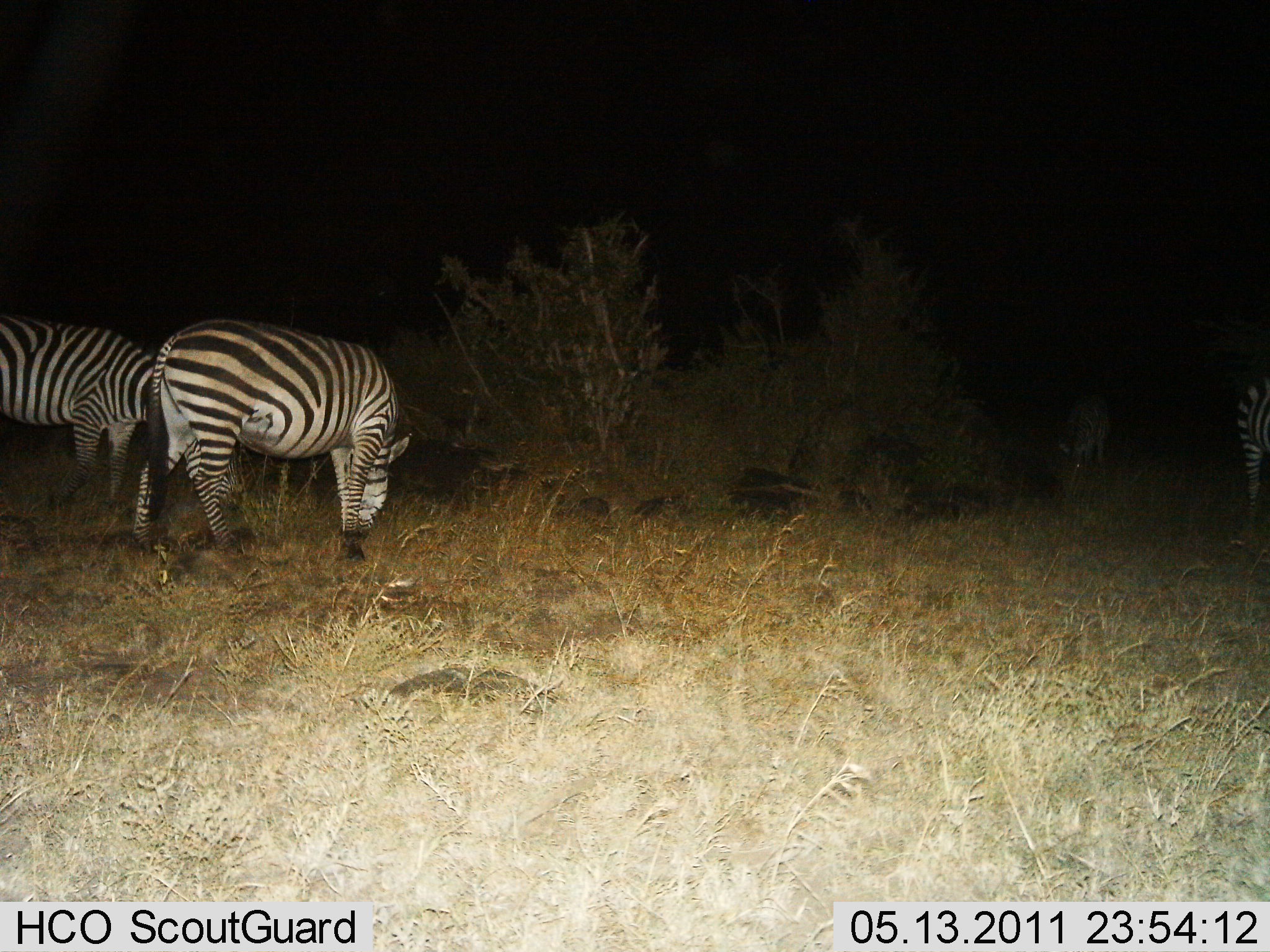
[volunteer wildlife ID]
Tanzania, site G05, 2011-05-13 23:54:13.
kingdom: Animalia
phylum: Chordata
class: Mammalia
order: Perissodactyla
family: Equidae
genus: Equus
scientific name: Equus quagga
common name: plains zebra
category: zebra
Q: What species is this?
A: Zebra (plains zebra) (Equus quagga).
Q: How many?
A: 4.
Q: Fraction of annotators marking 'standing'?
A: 38%.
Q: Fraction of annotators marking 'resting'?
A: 0%.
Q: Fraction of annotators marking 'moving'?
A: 0%.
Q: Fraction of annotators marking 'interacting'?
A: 0%.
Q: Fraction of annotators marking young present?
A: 0%.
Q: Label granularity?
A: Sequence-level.